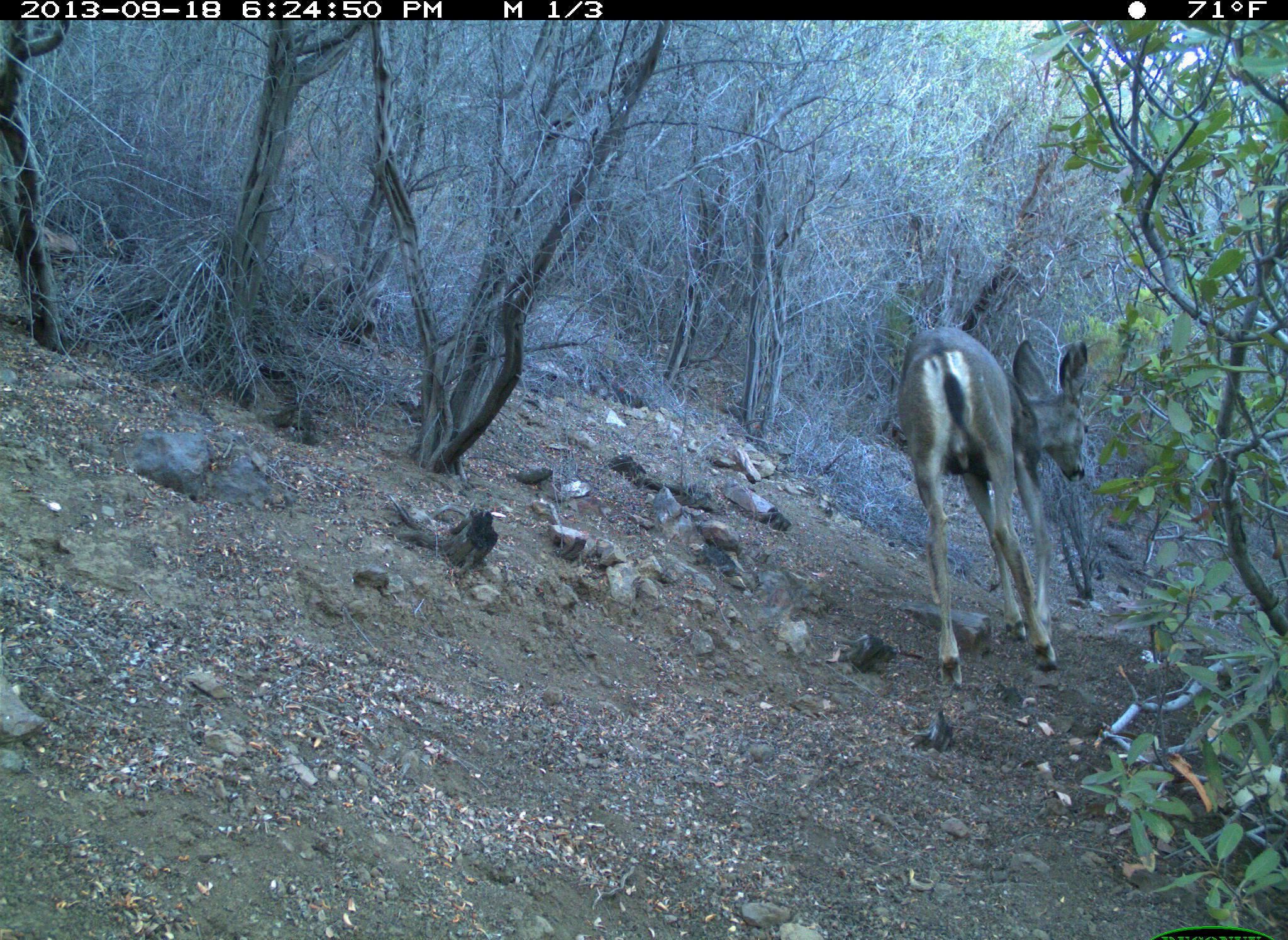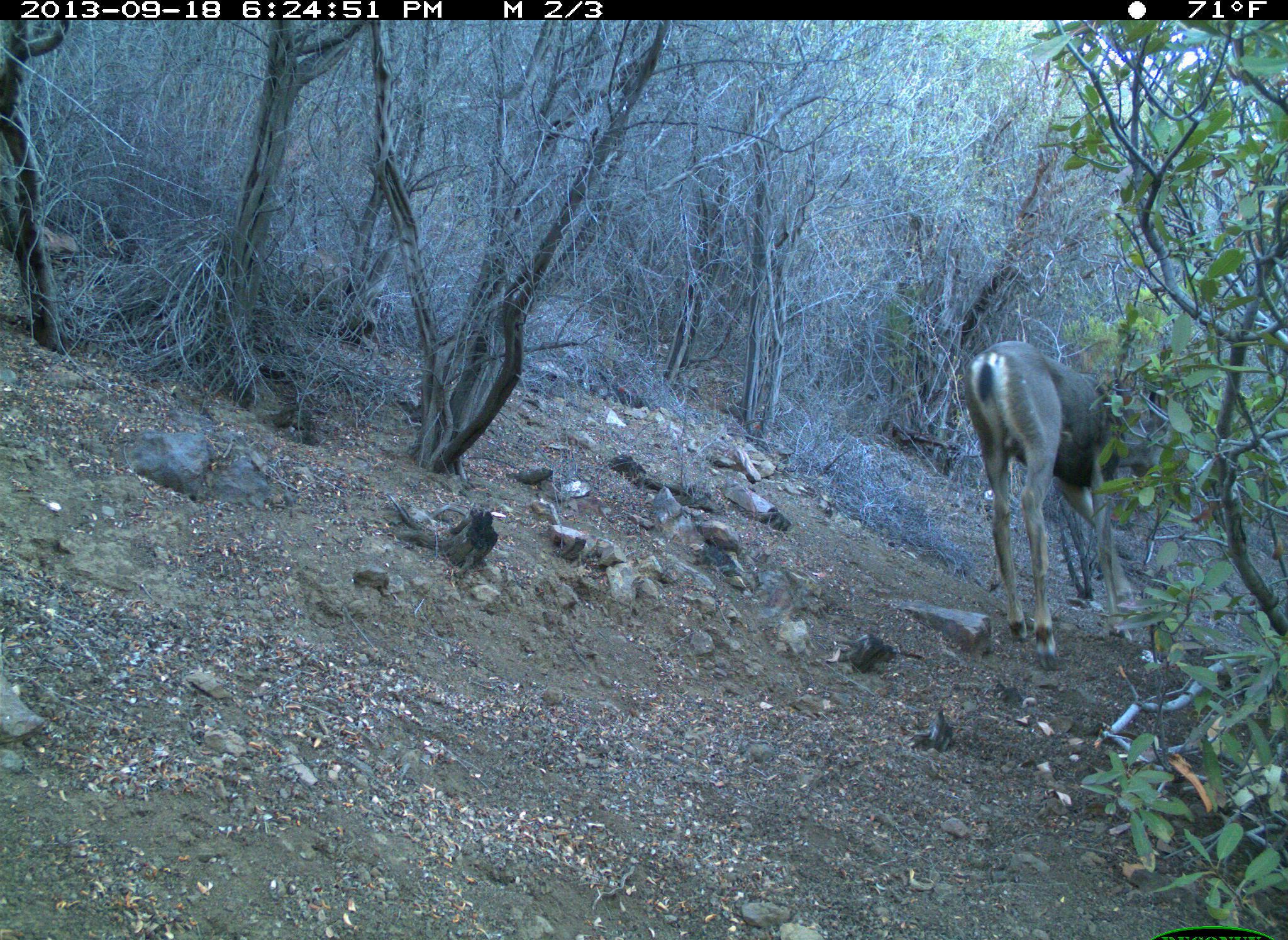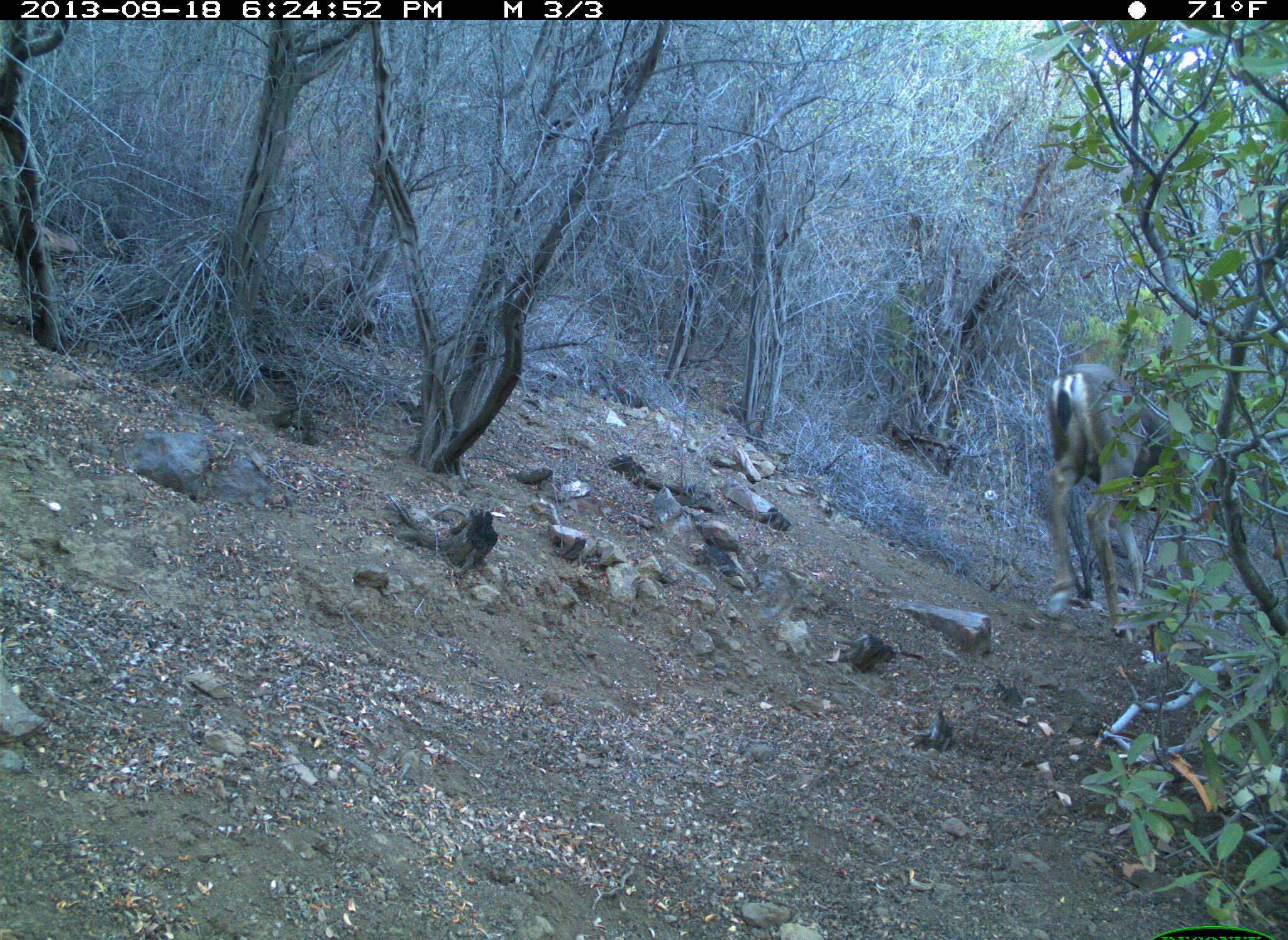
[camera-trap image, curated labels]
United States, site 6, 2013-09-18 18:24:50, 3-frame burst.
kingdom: Animalia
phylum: Chordata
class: Mammalia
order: Artiodactyla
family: Cervidae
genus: Odocoileus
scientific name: Odocoileus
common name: deer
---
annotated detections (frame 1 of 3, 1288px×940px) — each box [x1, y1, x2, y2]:
deer: [890, 323, 1096, 702]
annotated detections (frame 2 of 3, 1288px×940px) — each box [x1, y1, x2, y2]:
deer: [961, 333, 1162, 671]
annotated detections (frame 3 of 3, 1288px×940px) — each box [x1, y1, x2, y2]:
deer: [1039, 359, 1188, 642]